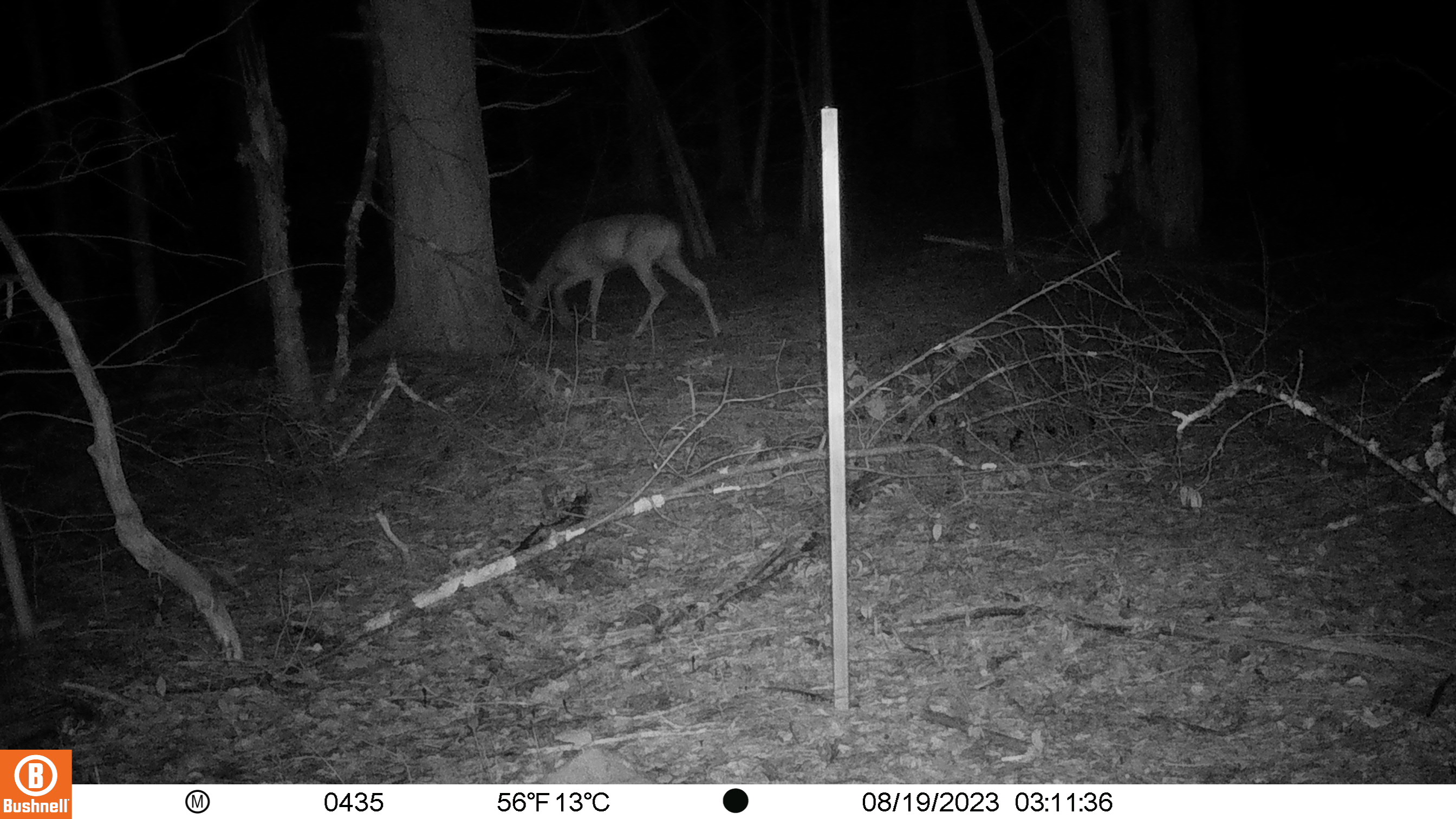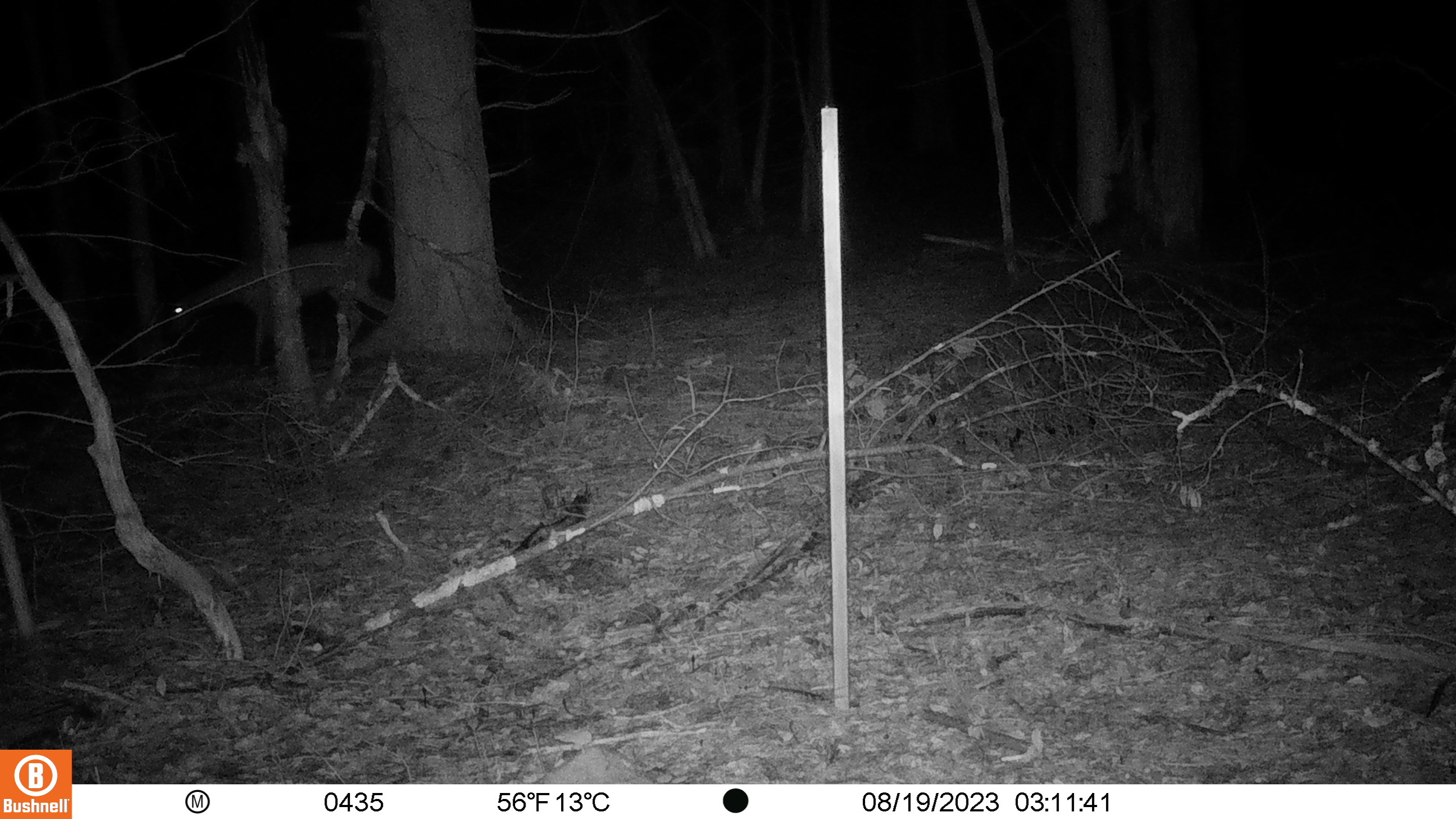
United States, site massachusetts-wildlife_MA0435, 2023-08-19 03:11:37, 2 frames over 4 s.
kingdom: Animalia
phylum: Chordata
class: Mammalia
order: Artiodactyla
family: Cervidae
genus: Odocoileus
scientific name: Odocoileus virginianus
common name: white-tailed deer